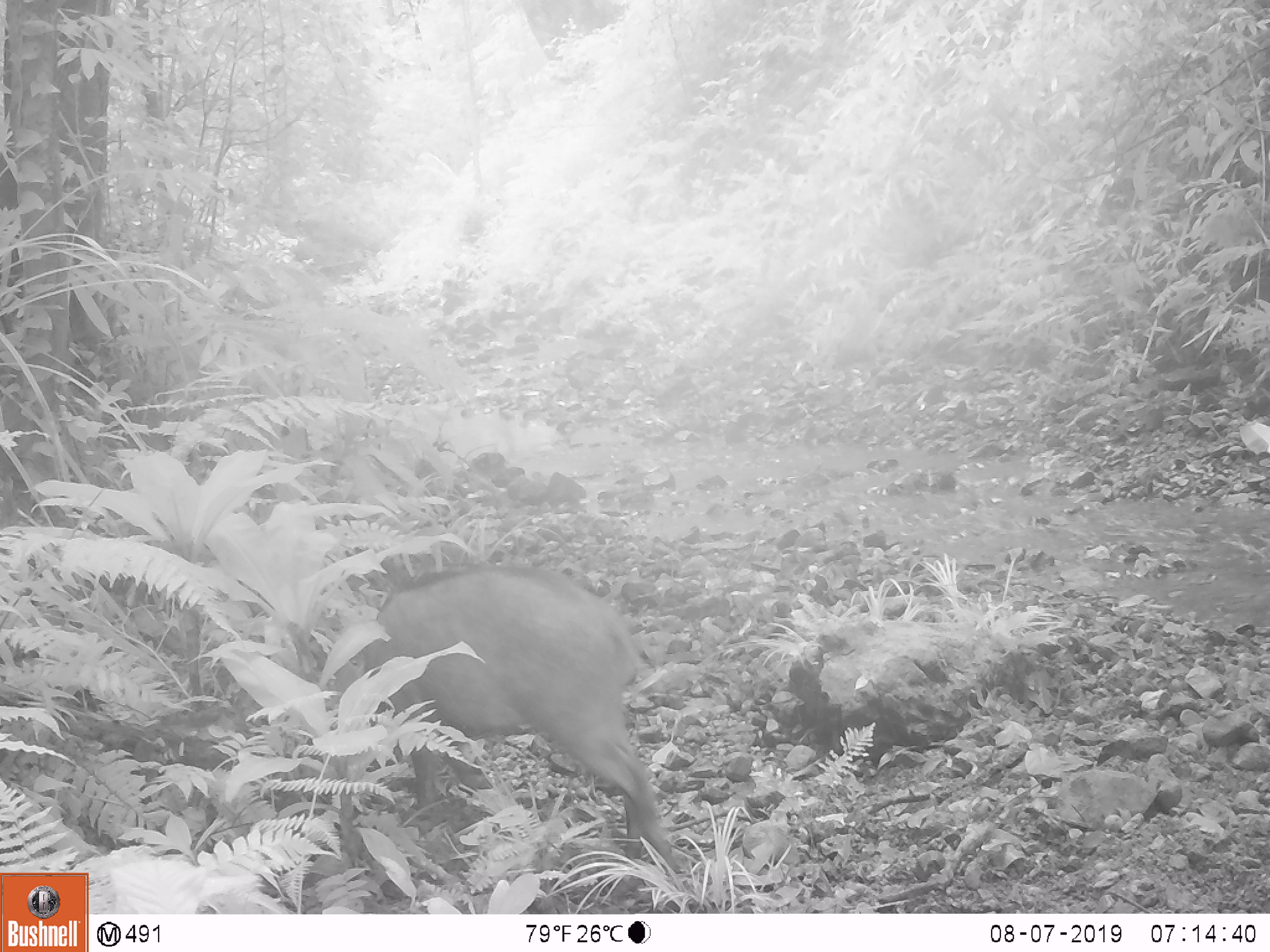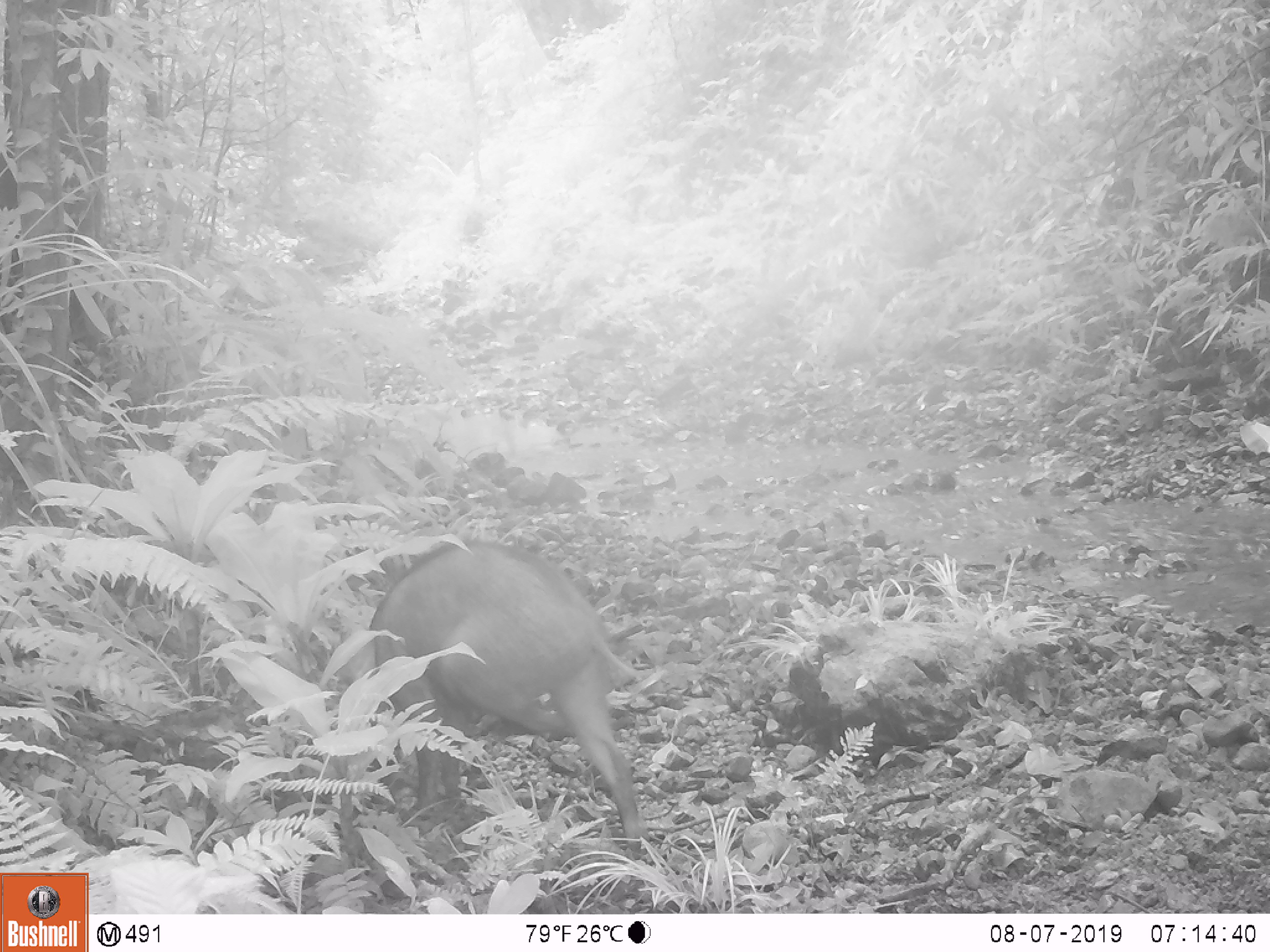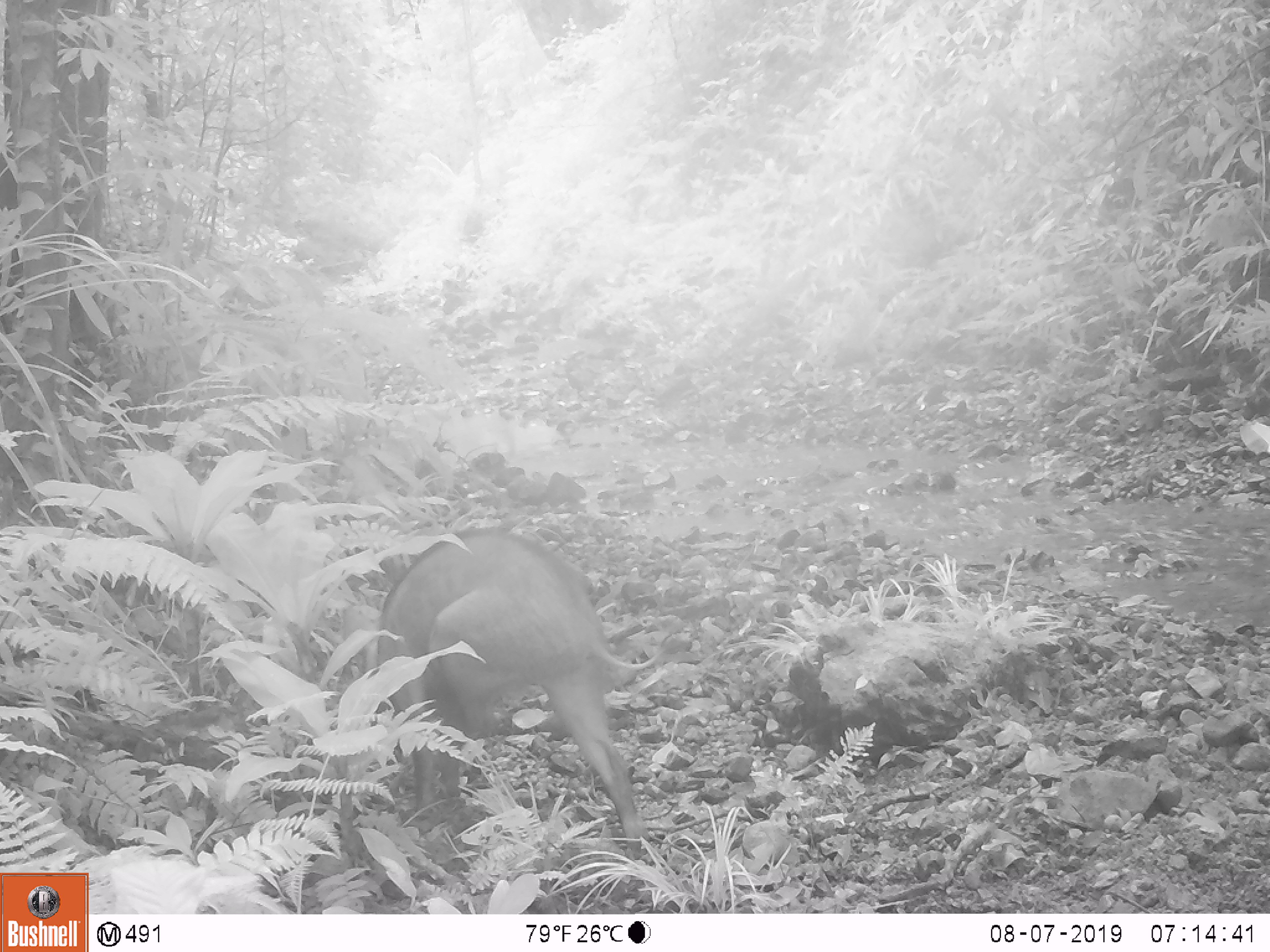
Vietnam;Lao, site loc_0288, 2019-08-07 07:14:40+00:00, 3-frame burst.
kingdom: Animalia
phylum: Chordata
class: Mammalia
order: Artiodactyla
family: Suidae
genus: Sus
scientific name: Sus scrofa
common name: eurasian wild pig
Eurasian wild pig (Sus scrofa). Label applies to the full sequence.